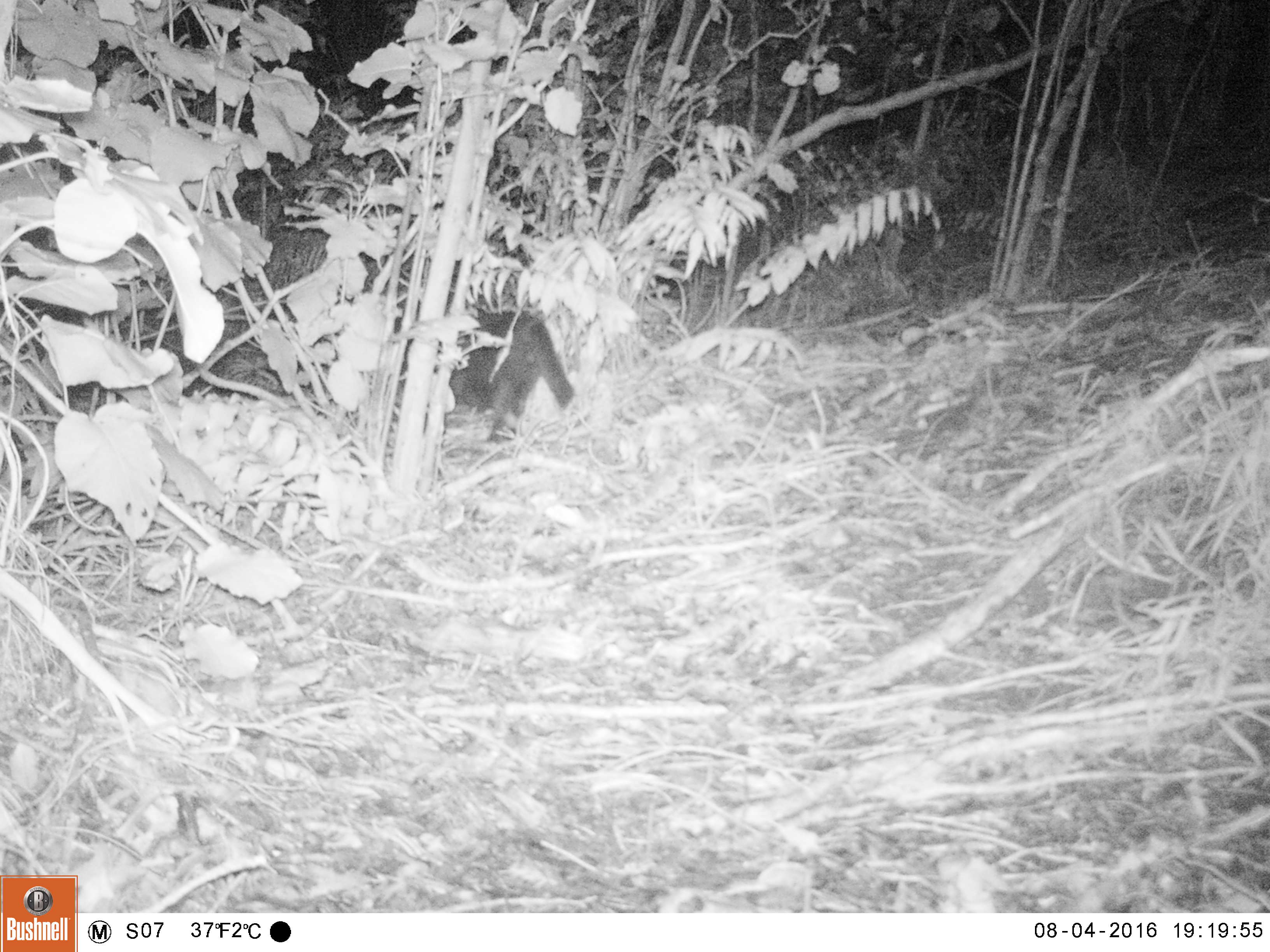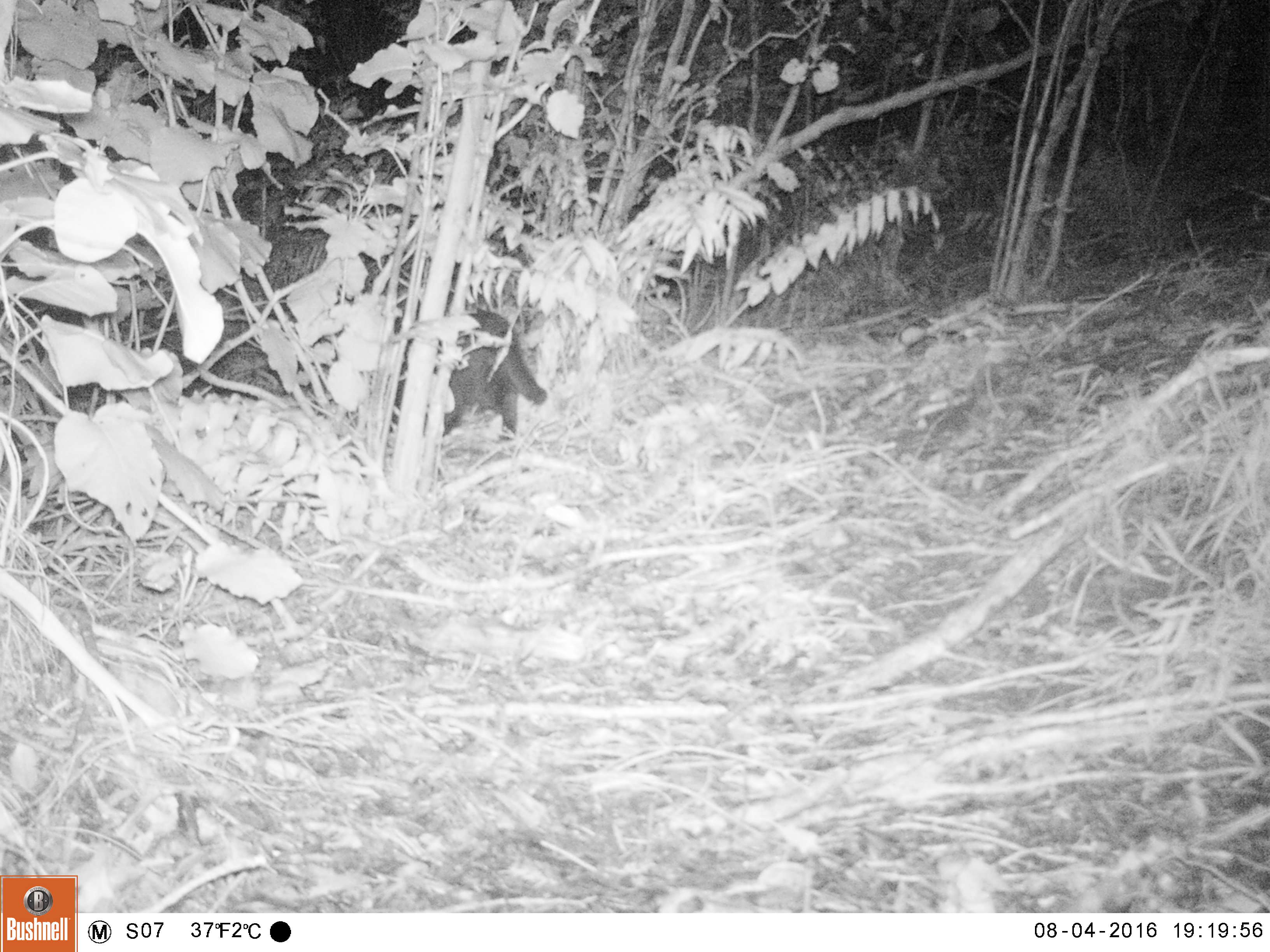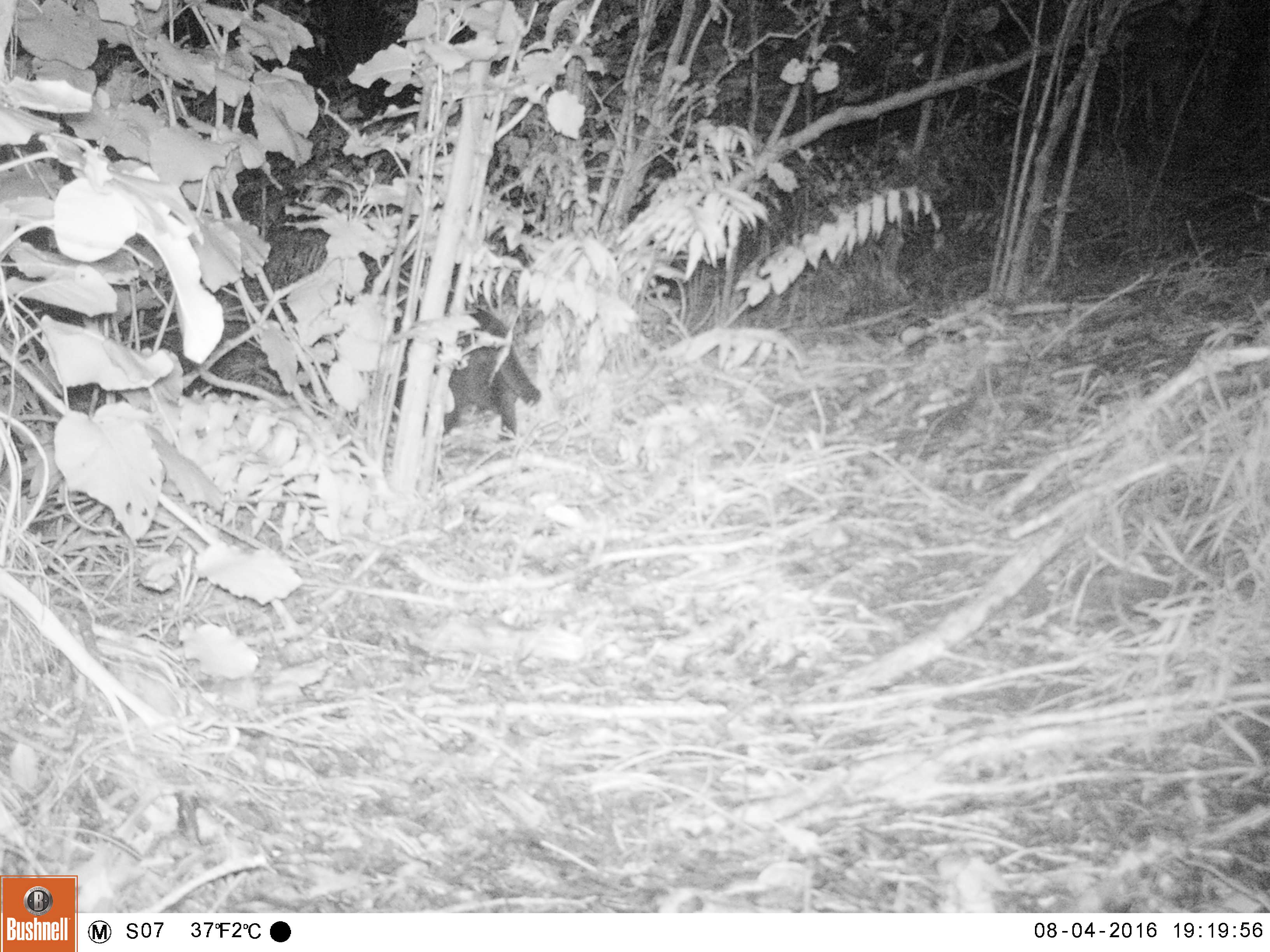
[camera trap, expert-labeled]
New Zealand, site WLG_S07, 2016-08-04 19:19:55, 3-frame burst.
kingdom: Animalia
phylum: Chordata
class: Mammalia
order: Carnivora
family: Felidae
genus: Felis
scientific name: Felis catus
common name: domestic cat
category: cat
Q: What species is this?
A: Cat (domestic cat) (Felis catus).